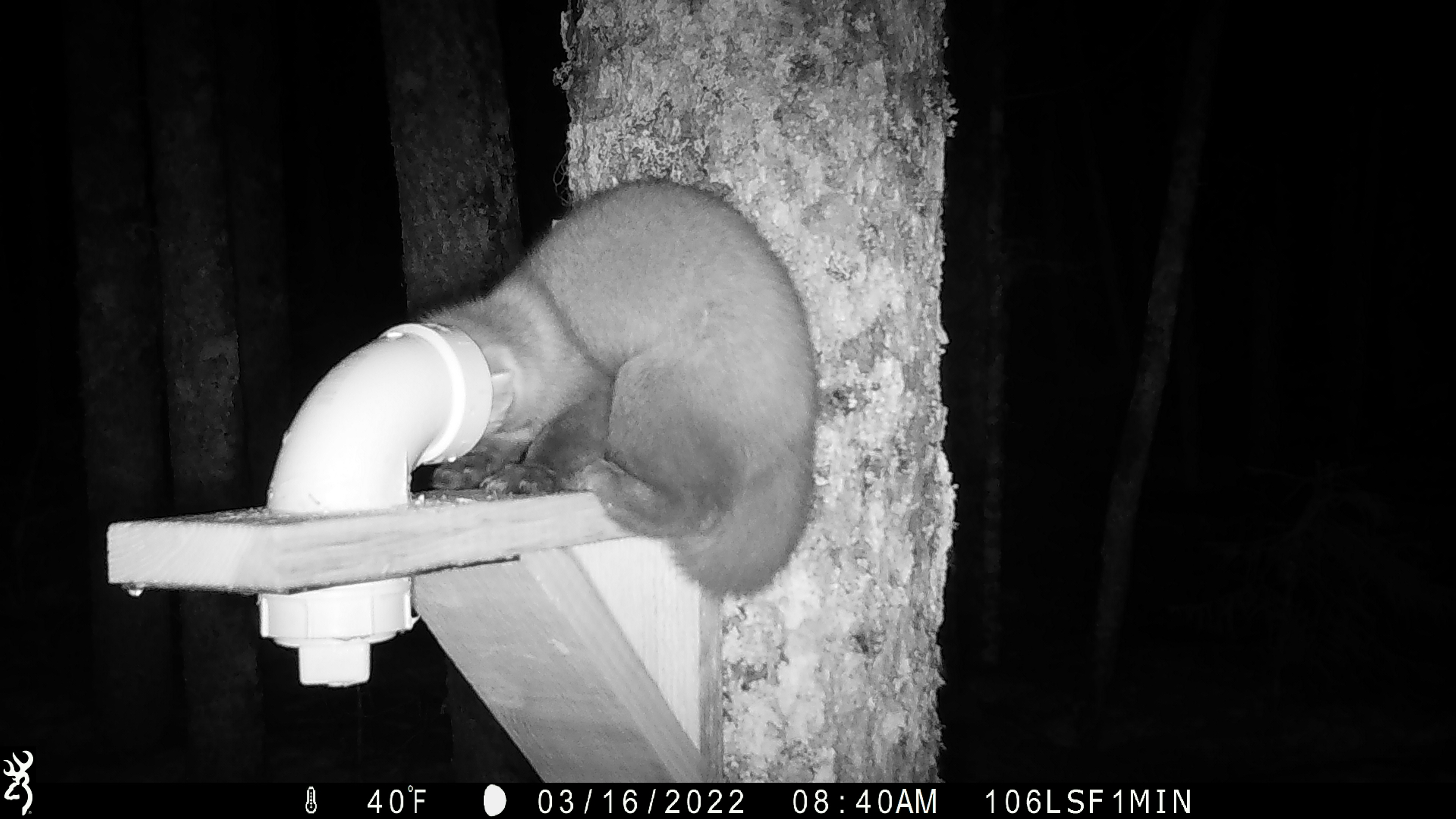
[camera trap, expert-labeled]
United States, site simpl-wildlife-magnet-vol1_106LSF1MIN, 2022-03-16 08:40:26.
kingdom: Animalia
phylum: Chordata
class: Mammalia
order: Carnivora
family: Mustelidae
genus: Martes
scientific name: Martes americana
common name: american marten